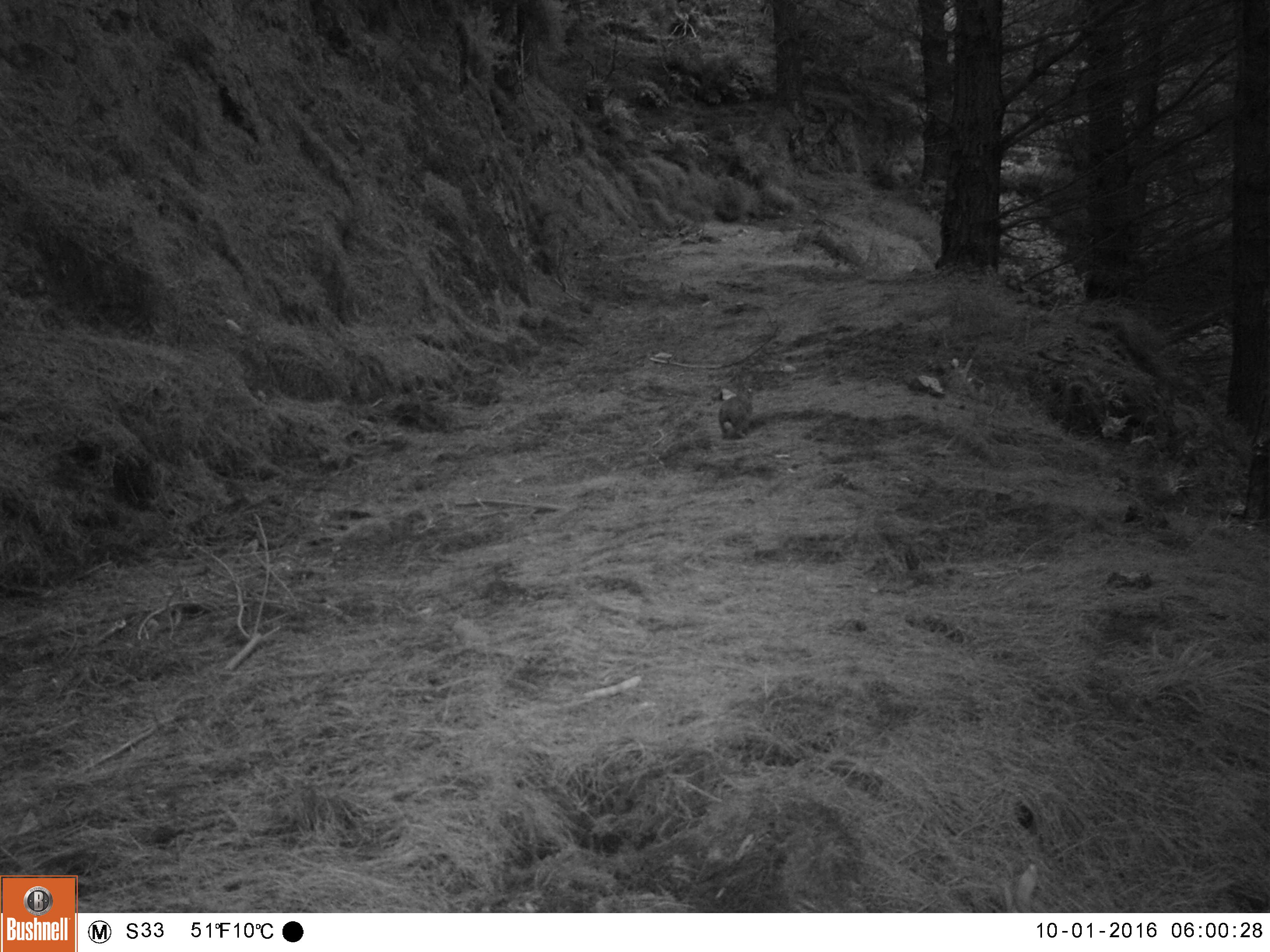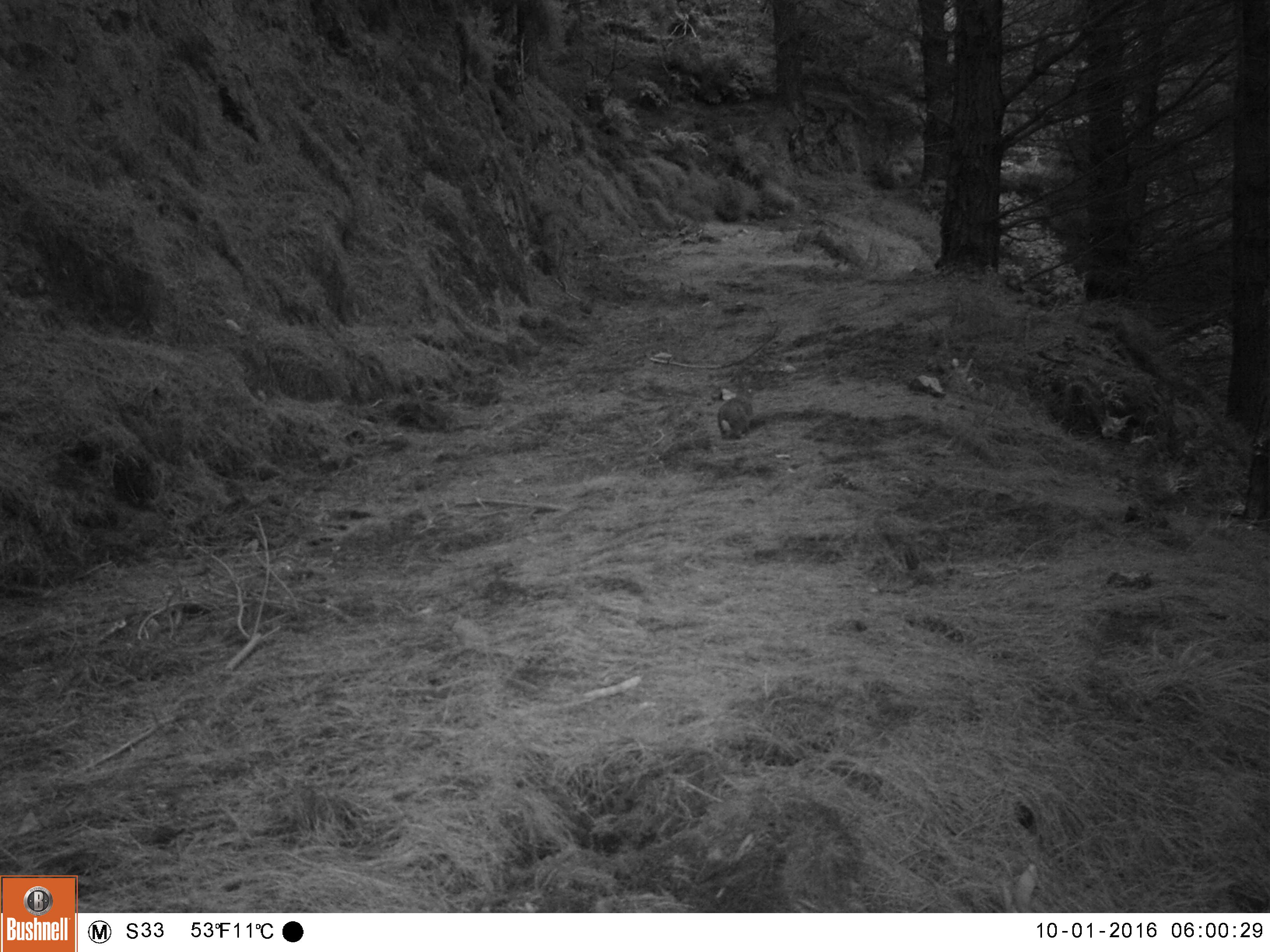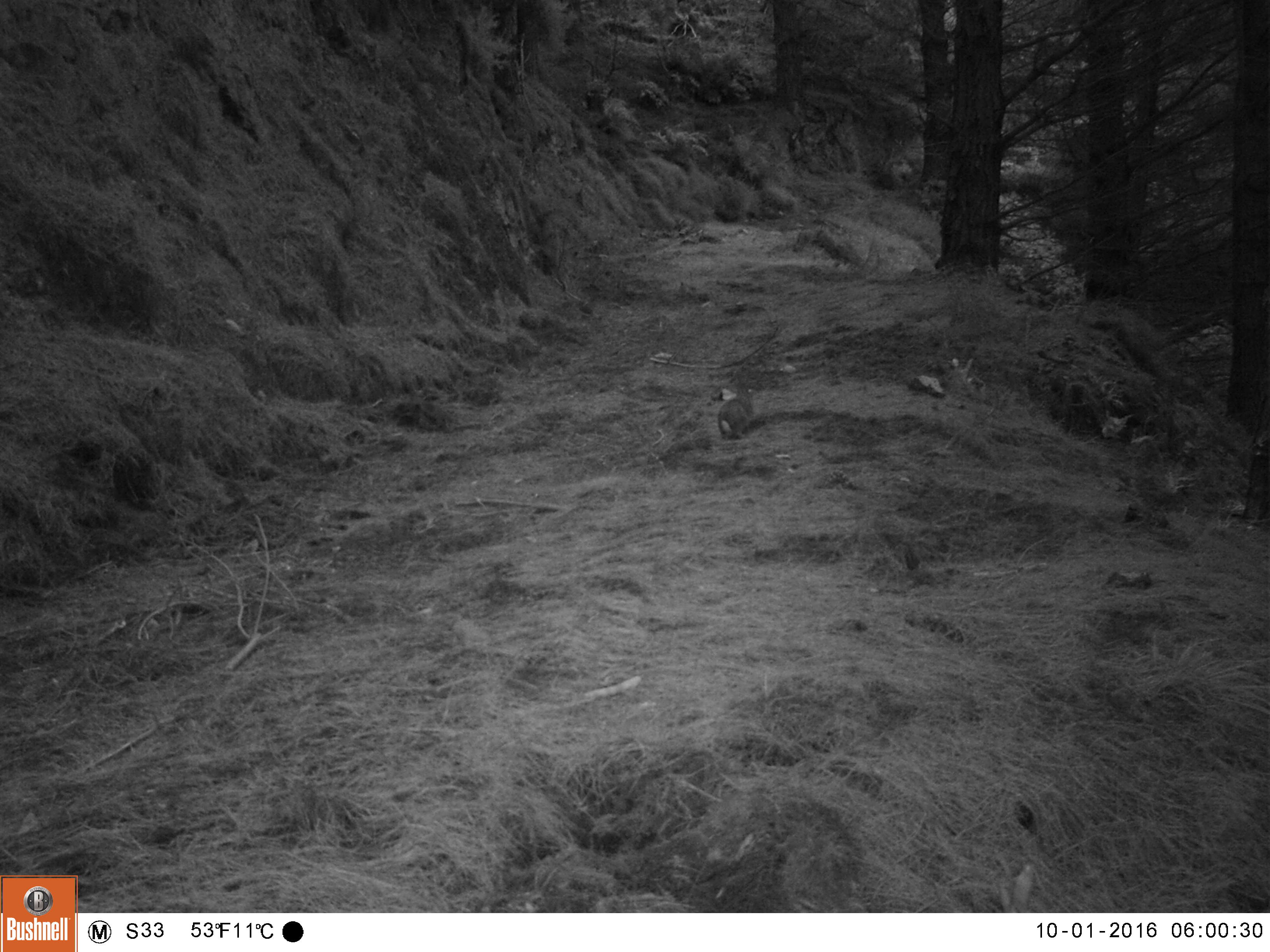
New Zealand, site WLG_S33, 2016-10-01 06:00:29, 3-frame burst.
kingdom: Animalia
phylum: Chordata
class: Mammalia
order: Lagomorpha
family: Leporidae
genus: Oryctolagus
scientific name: Oryctolagus cuniculus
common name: european rabbit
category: rabbit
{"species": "rabbit (european rabbit) (Oryctolagus cuniculus)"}